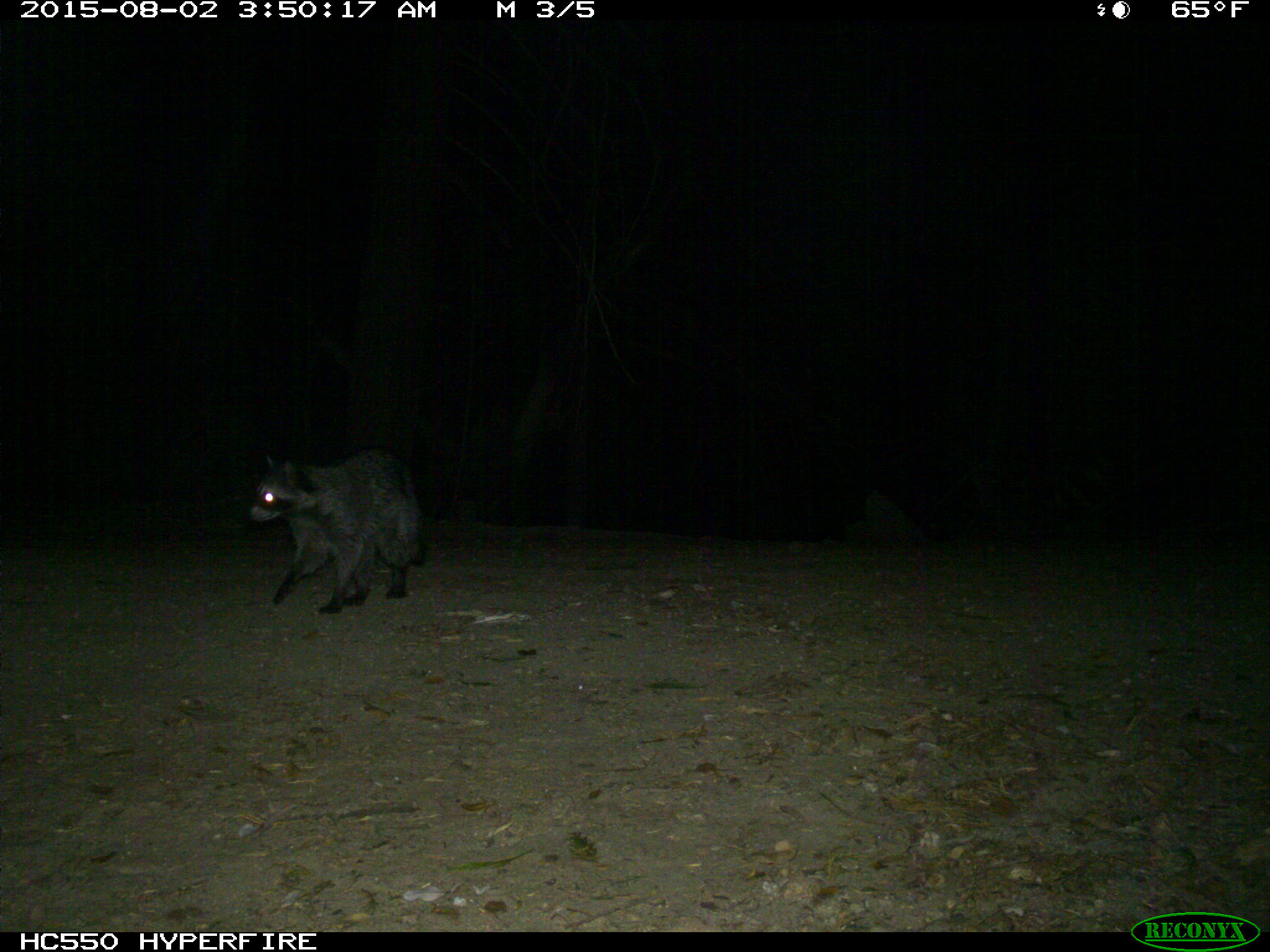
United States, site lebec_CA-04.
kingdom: Animalia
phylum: Chordata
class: Mammalia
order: Carnivora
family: Procyonidae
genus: Procyon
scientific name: Procyon lotor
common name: common raccoon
Procyon lotor (common raccoon).